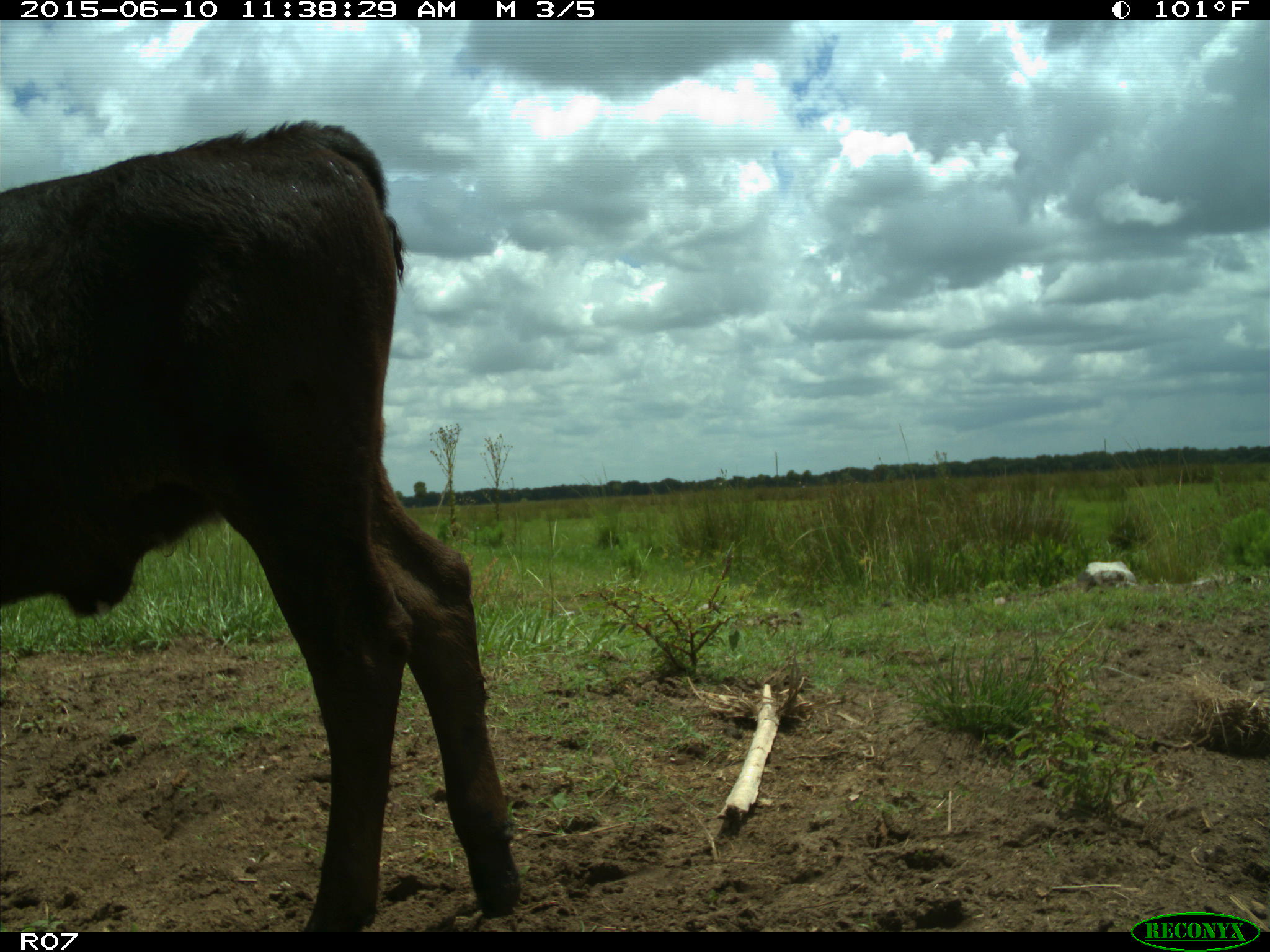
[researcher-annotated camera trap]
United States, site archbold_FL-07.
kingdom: Animalia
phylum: Chordata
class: Mammalia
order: Artiodactyla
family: Bovidae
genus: Bos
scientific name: Bos taurus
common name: domestic cow